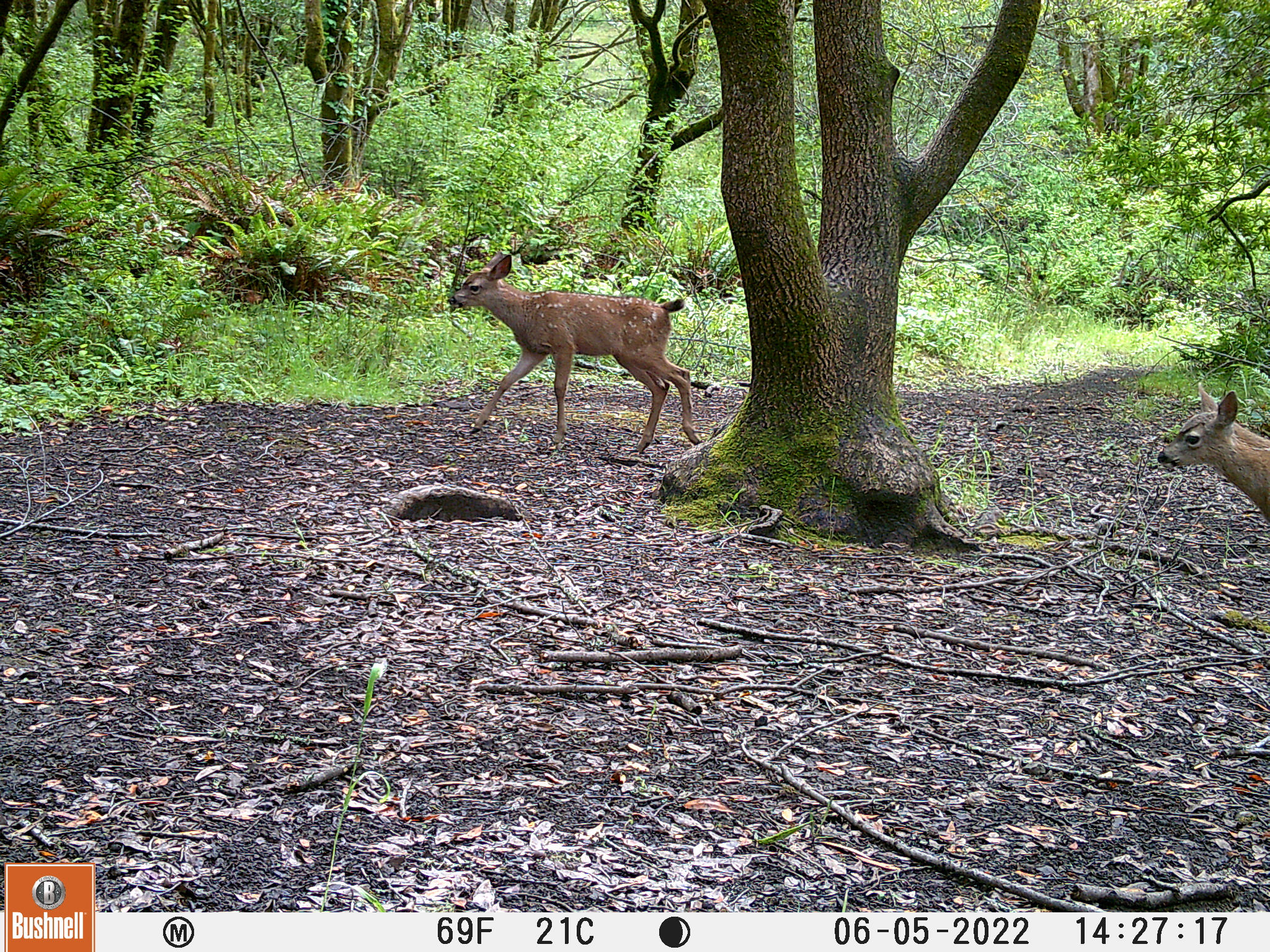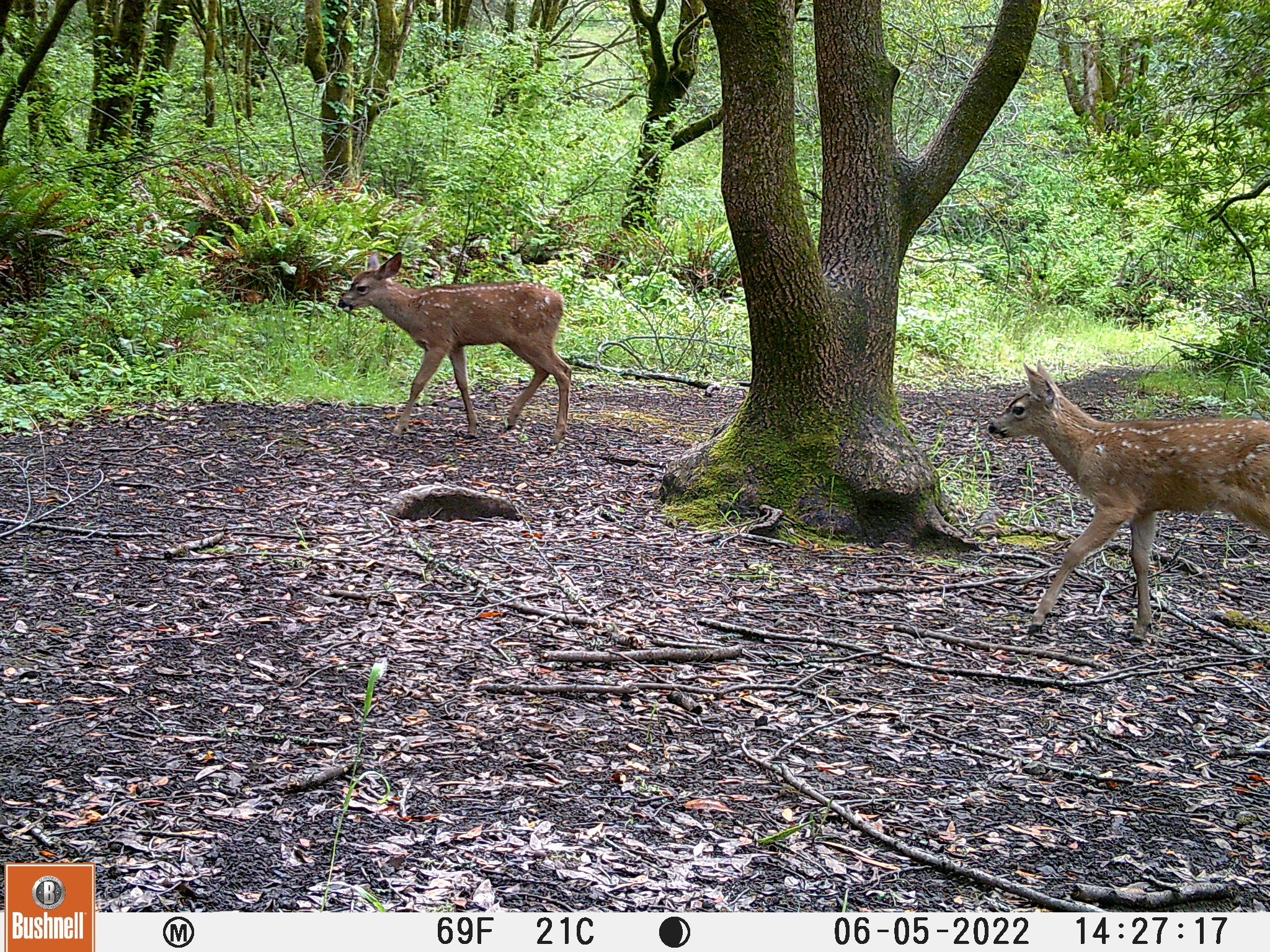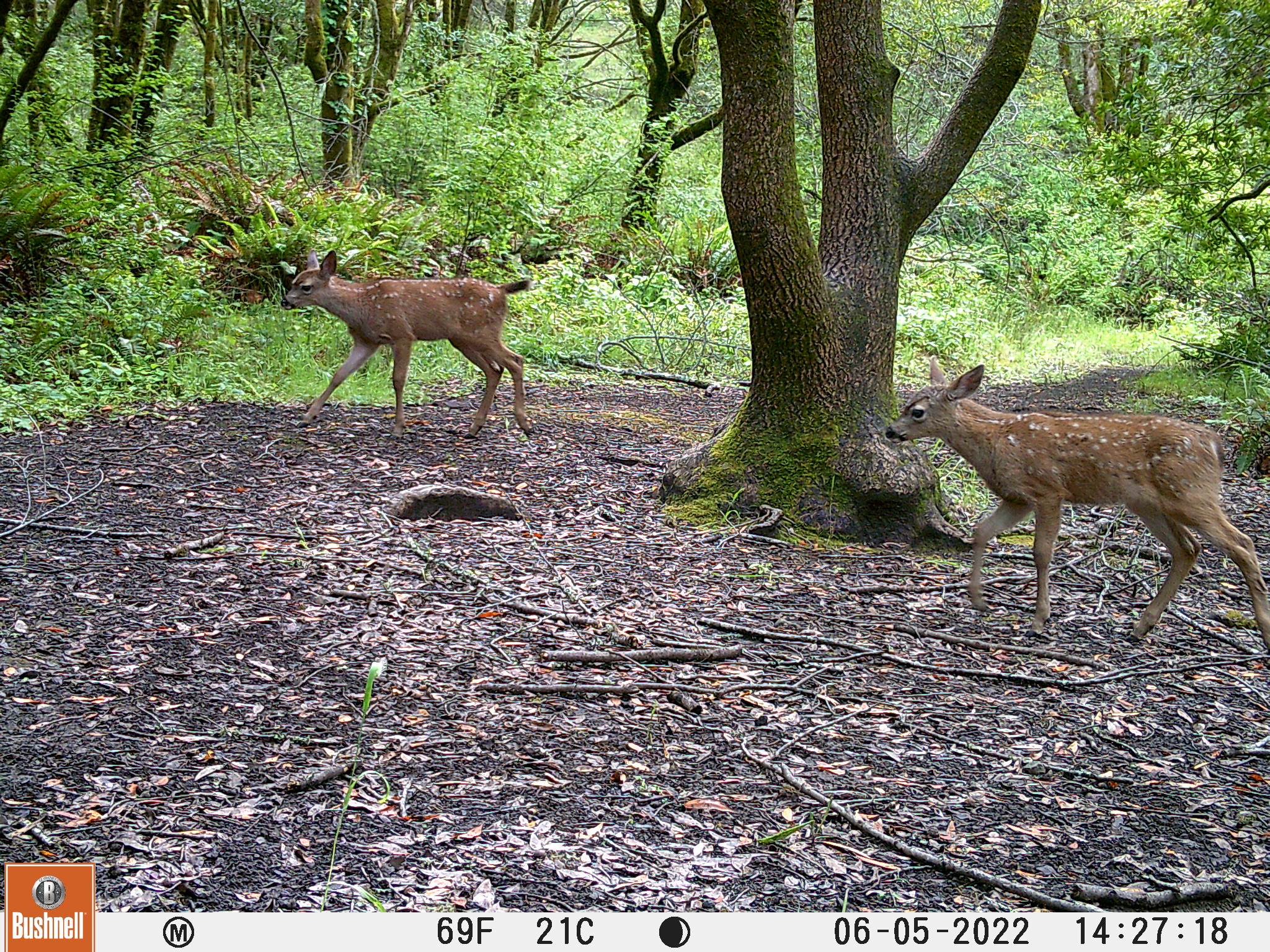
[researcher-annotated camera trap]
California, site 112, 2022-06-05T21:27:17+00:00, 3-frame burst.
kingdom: Animalia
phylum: Chordata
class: Mammalia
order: Artiodactyla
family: Cervidae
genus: Odocoileus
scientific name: Odocoileus hemionus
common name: mule deer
Mule deer (Odocoileus hemionus).